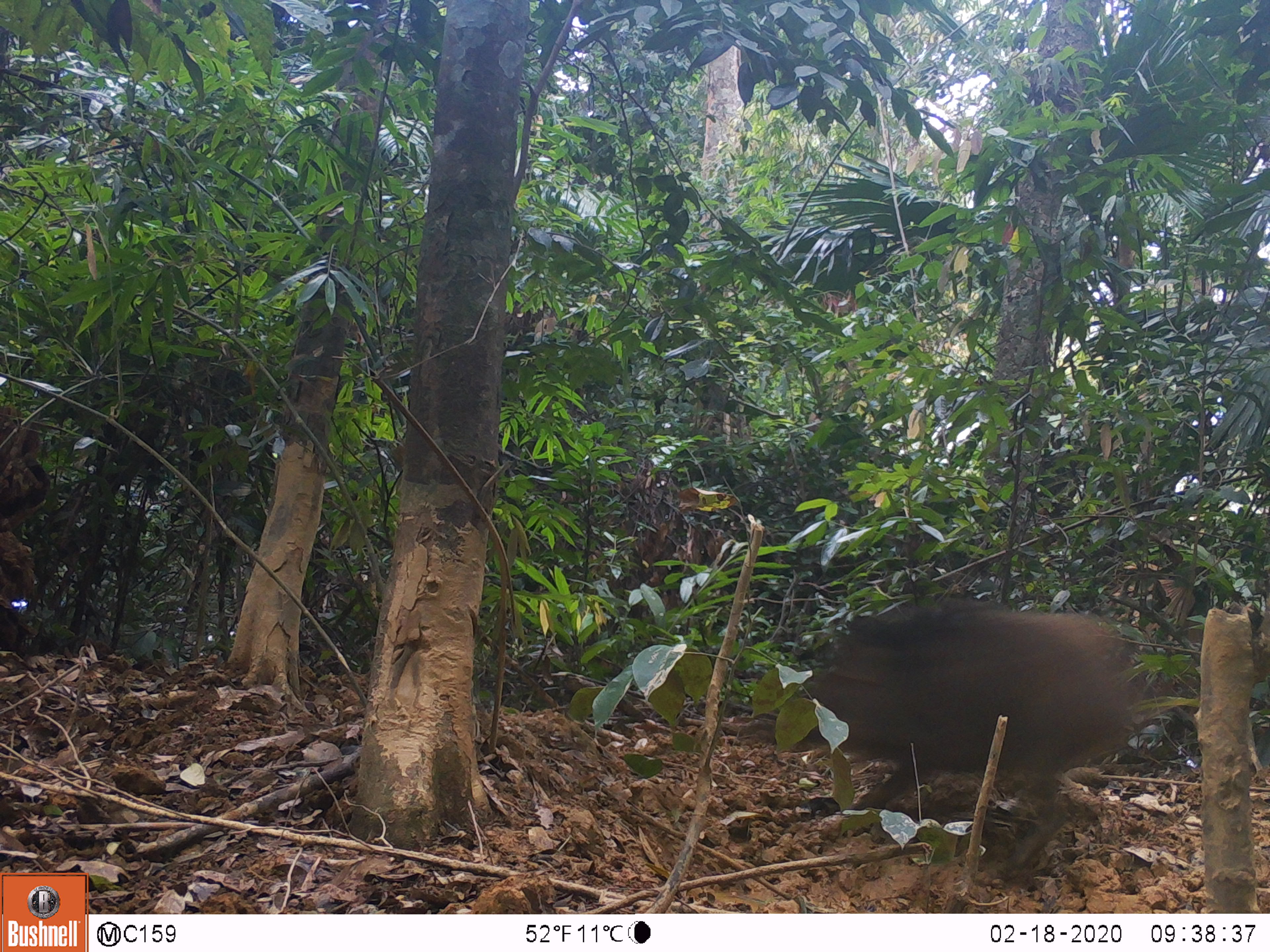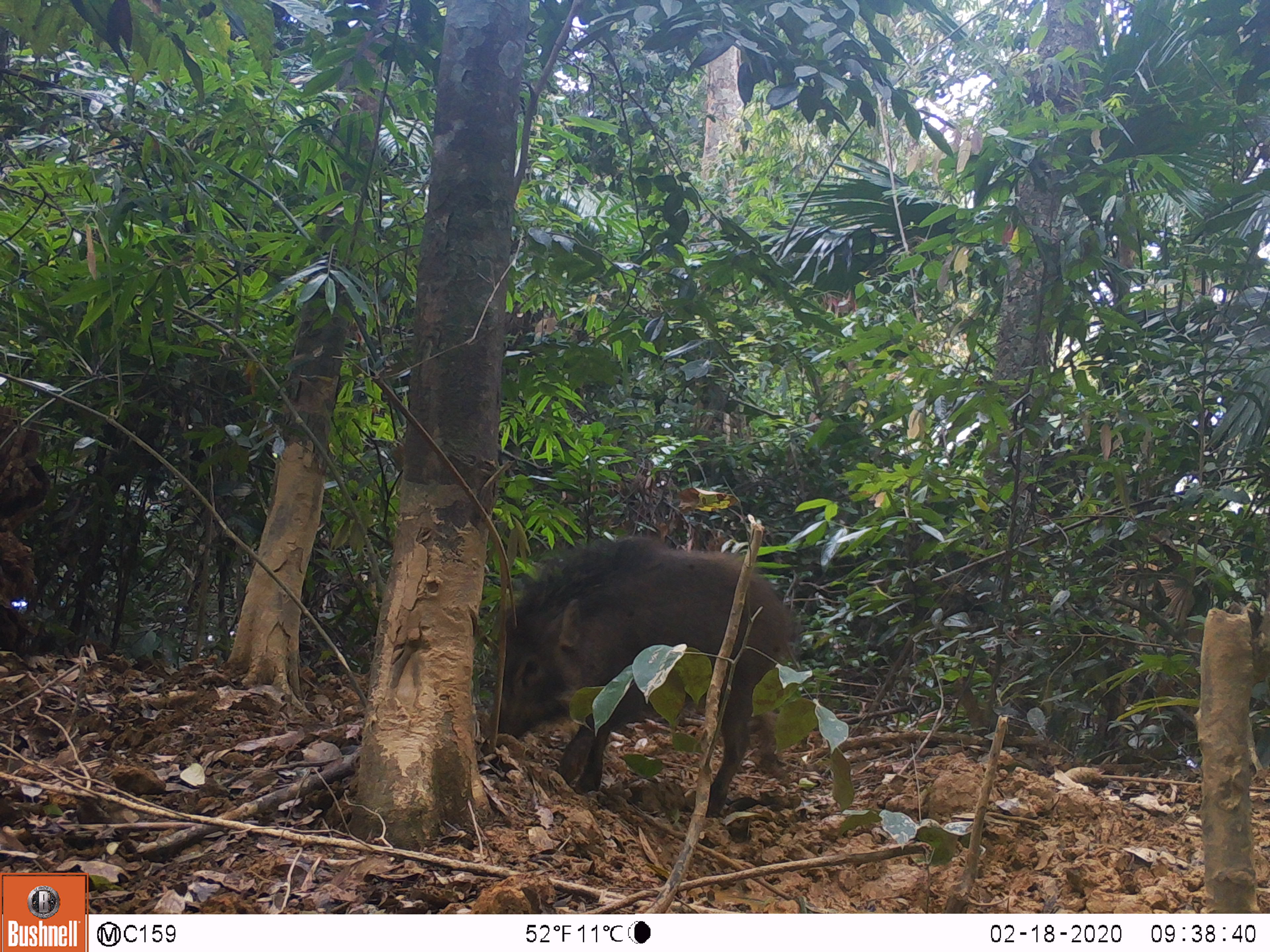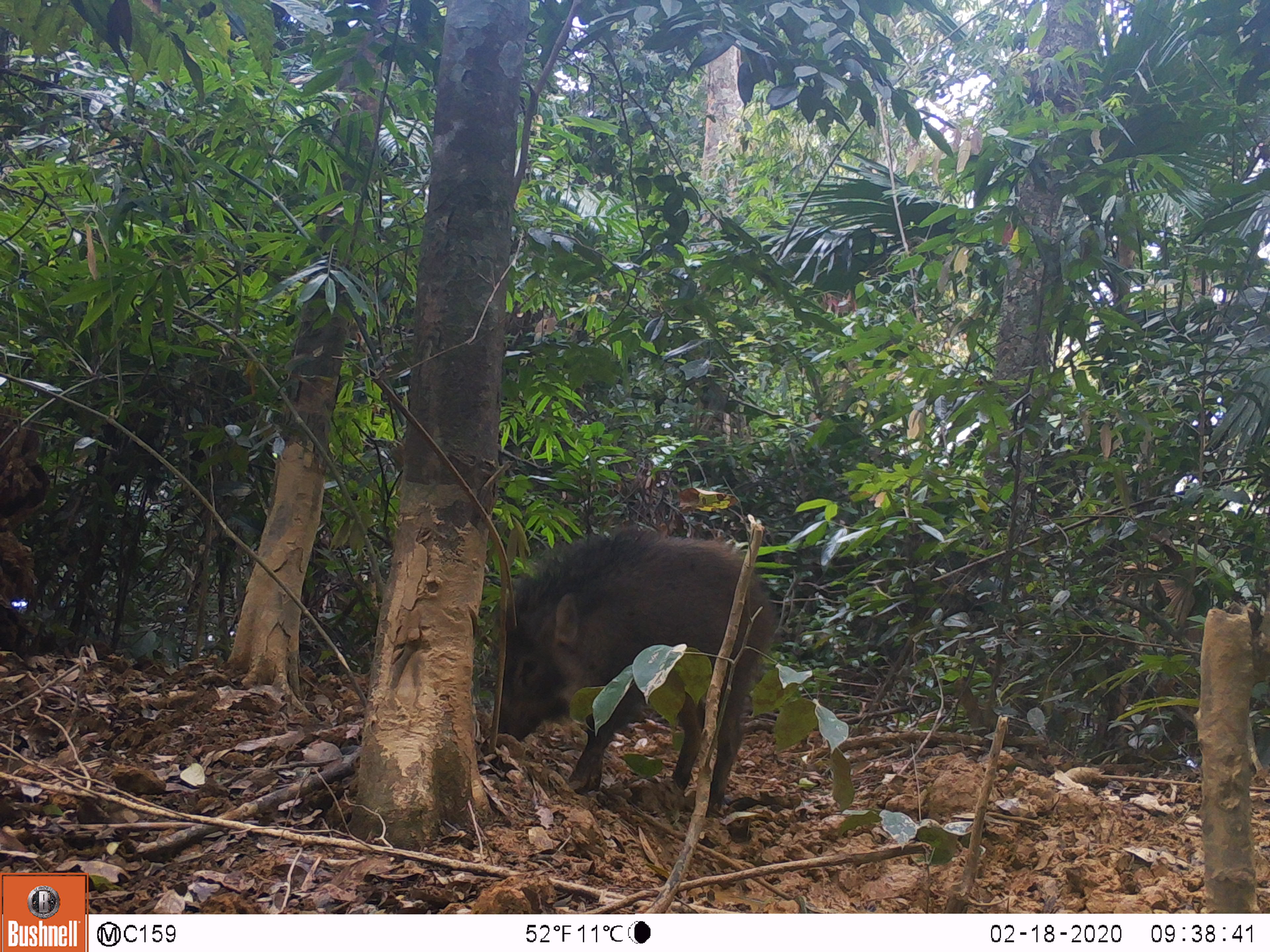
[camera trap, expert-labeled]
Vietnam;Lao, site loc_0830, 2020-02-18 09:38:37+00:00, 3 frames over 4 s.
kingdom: Animalia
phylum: Chordata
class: Mammalia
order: Artiodactyla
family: Suidae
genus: Sus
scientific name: Sus scrofa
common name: eurasian wild pig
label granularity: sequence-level